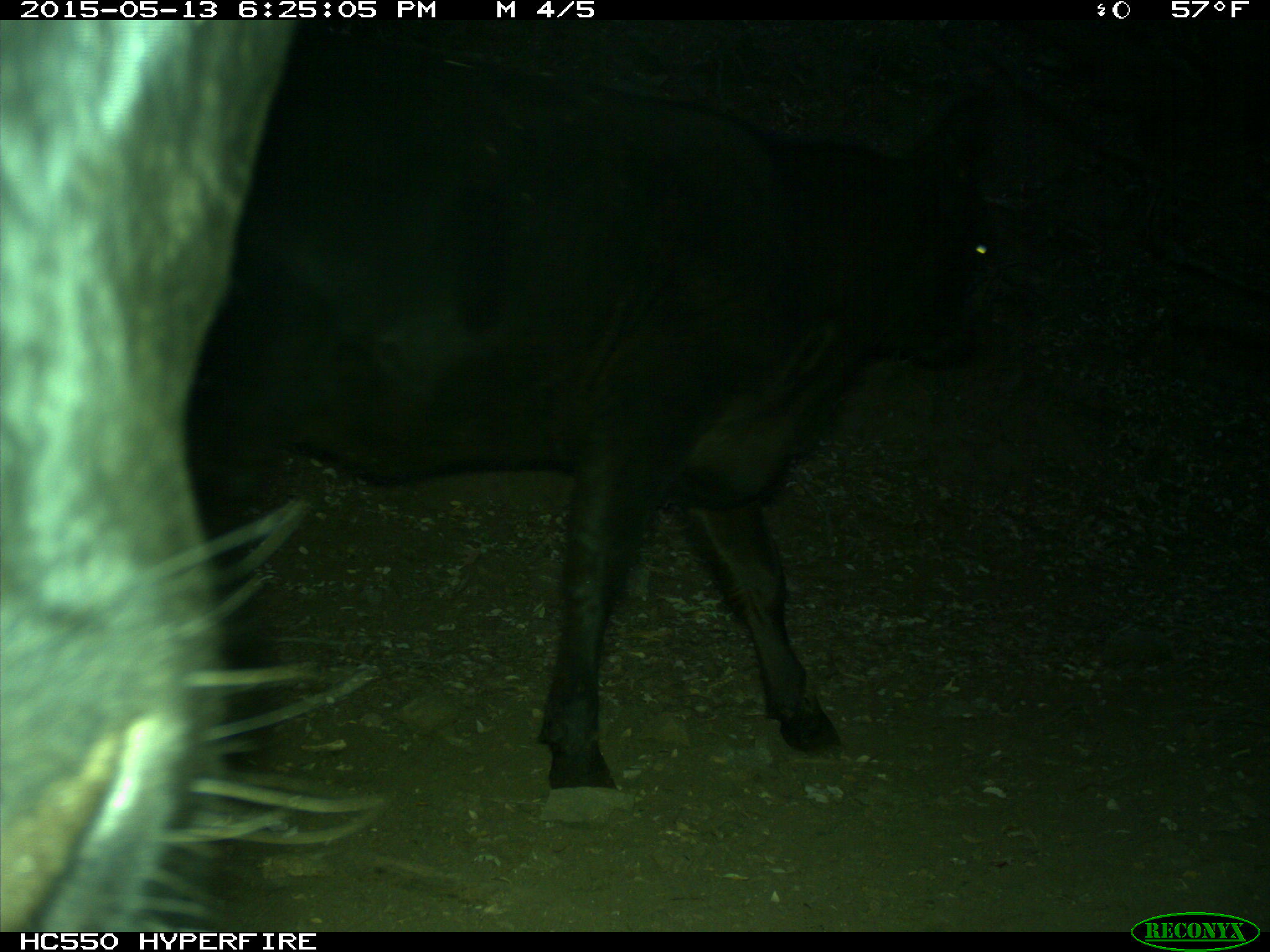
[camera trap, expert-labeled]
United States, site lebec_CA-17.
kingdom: Animalia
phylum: Chordata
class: Mammalia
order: Artiodactyla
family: Bovidae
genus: Bos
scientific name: Bos taurus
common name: domestic cow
Bos taurus (domestic cow).